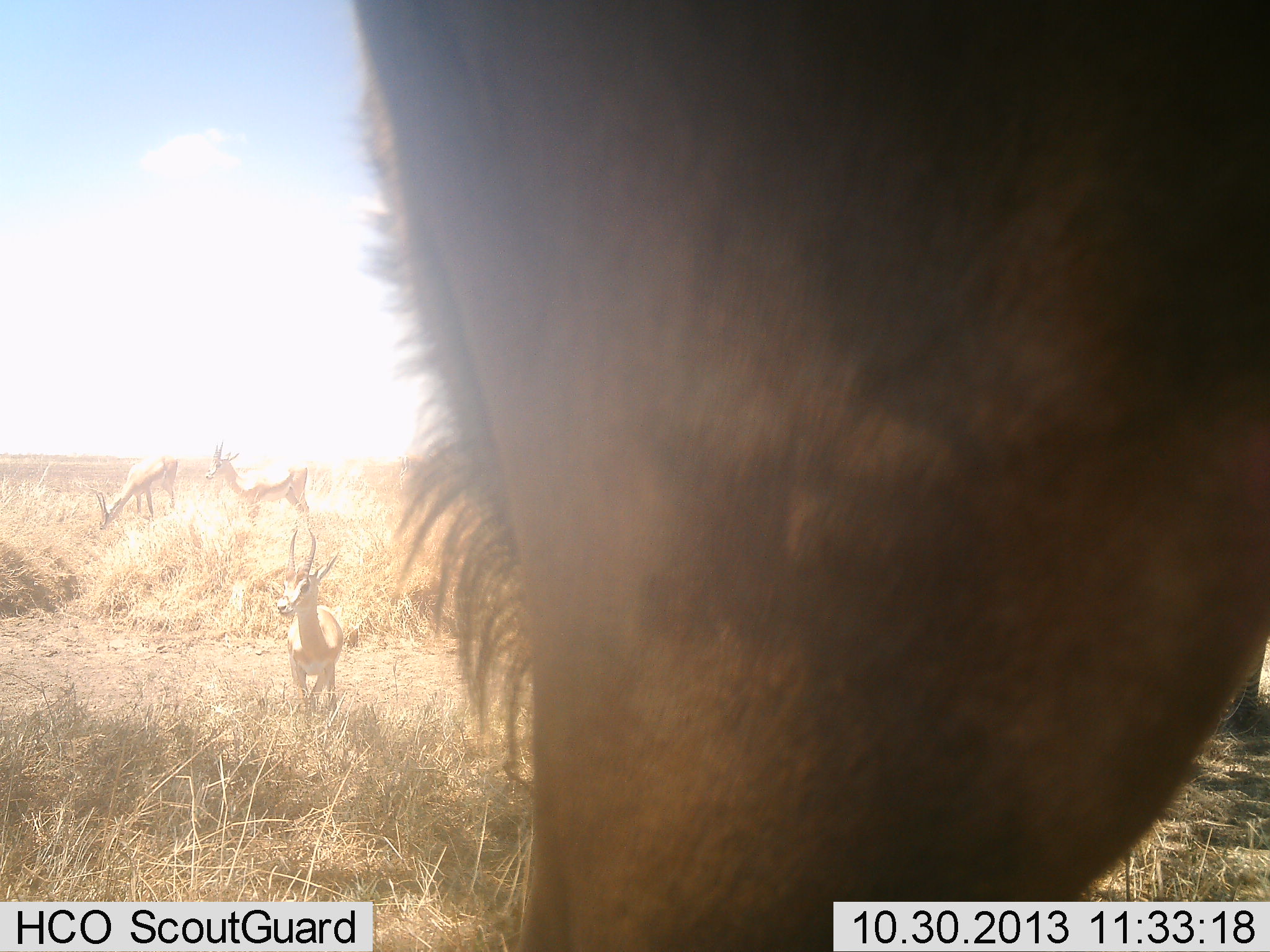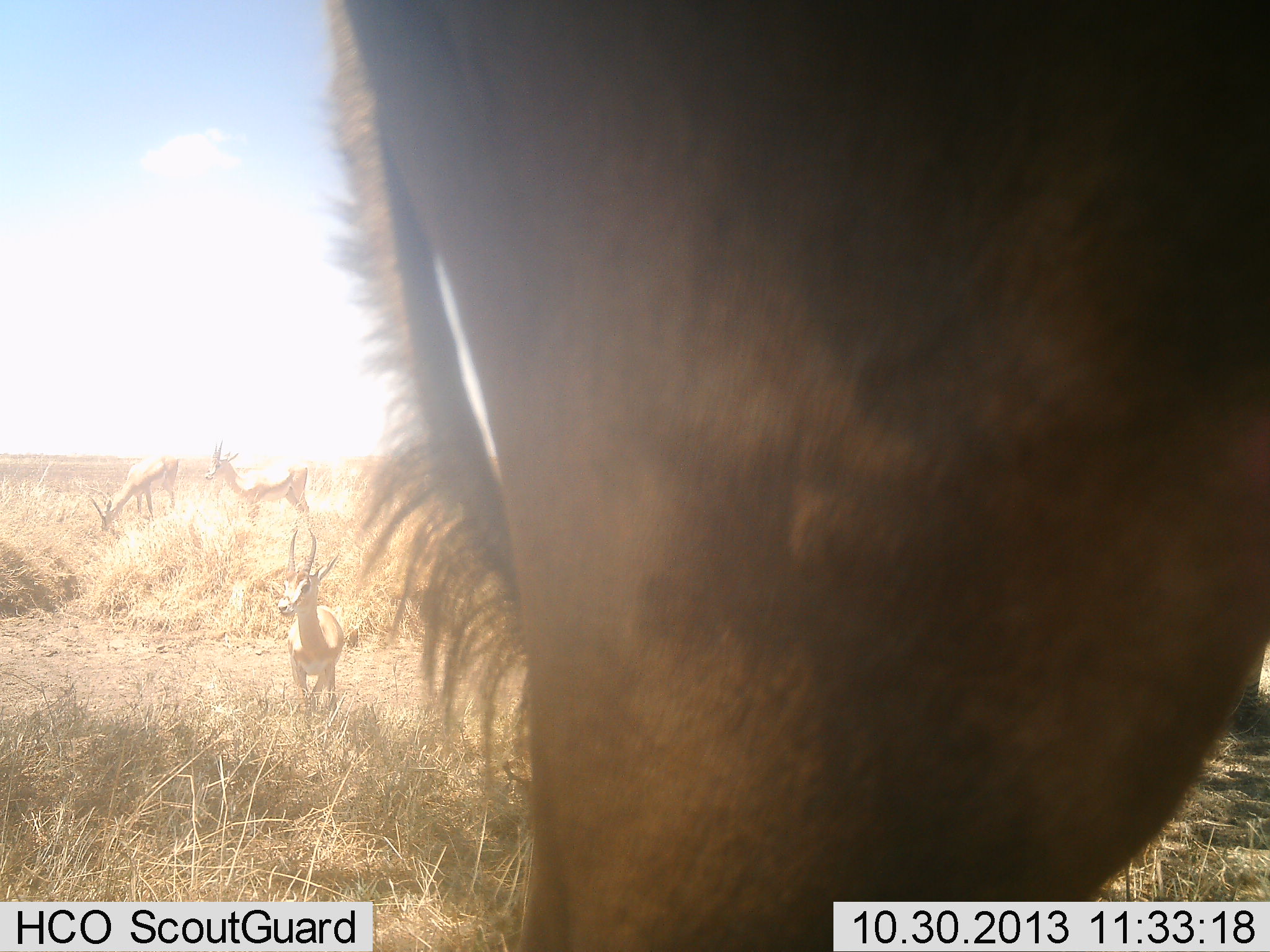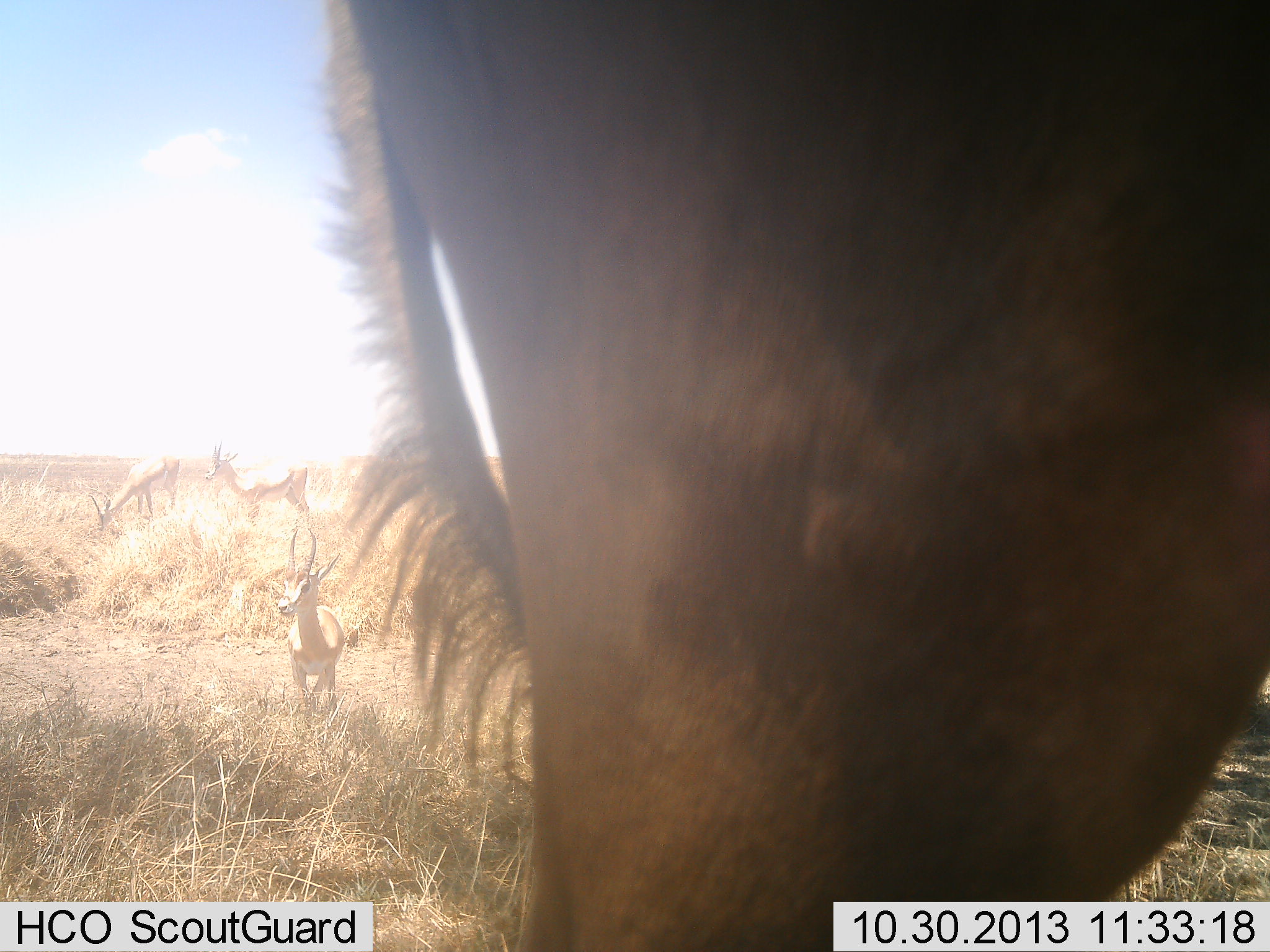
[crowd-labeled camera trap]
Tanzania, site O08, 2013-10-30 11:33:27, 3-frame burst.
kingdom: Animalia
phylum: Chordata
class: Mammalia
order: Artiodactyla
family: Bovidae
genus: Nanger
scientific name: Nanger granti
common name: grant's gazelle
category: gazellegrants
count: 4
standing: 92%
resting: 0%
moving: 17%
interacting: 8%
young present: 0%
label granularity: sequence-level